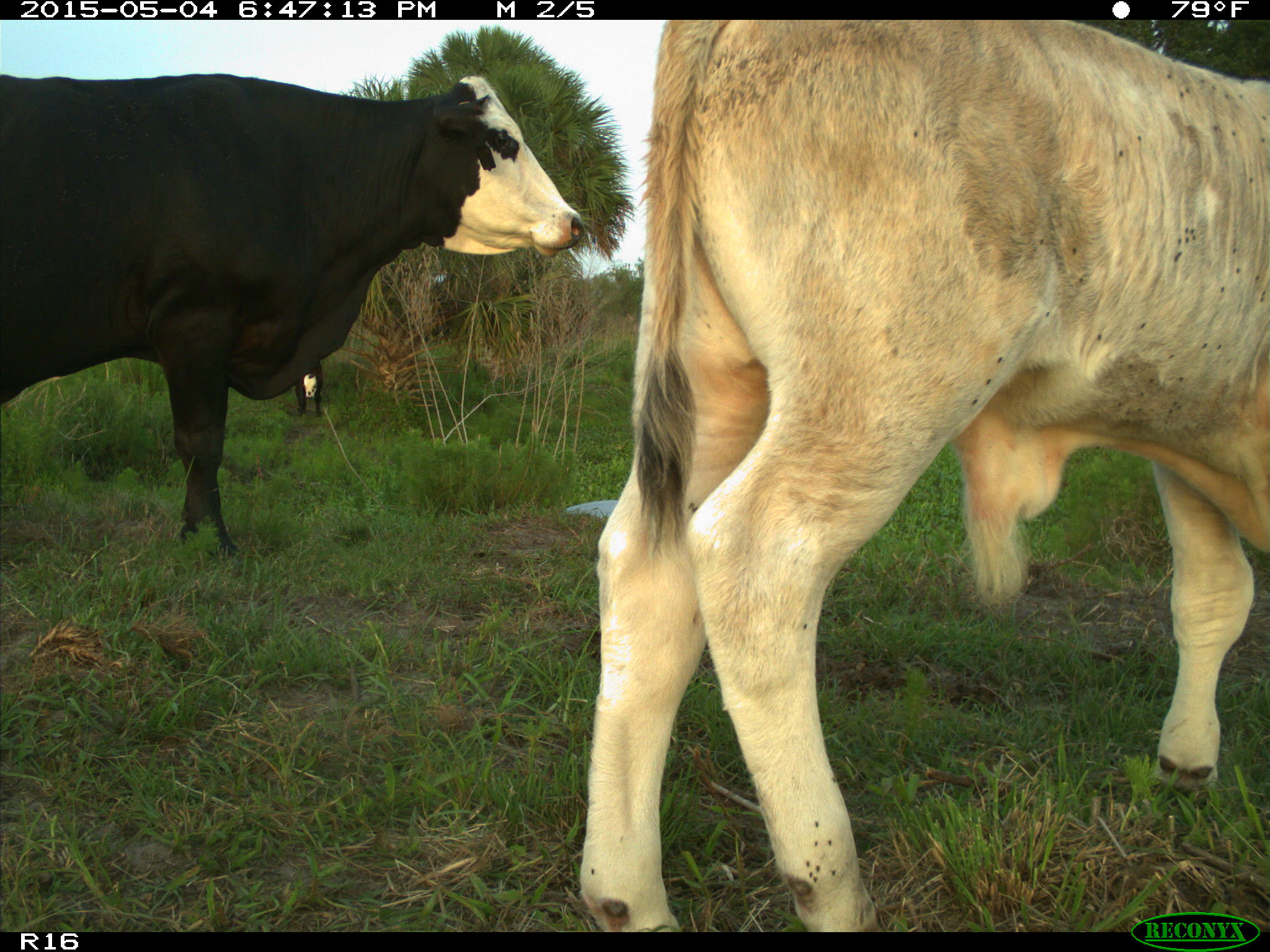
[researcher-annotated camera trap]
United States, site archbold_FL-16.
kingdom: Animalia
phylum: Chordata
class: Mammalia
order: Artiodactyla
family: Bovidae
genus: Bos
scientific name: Bos taurus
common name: domestic cow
Bos taurus (domestic cow).